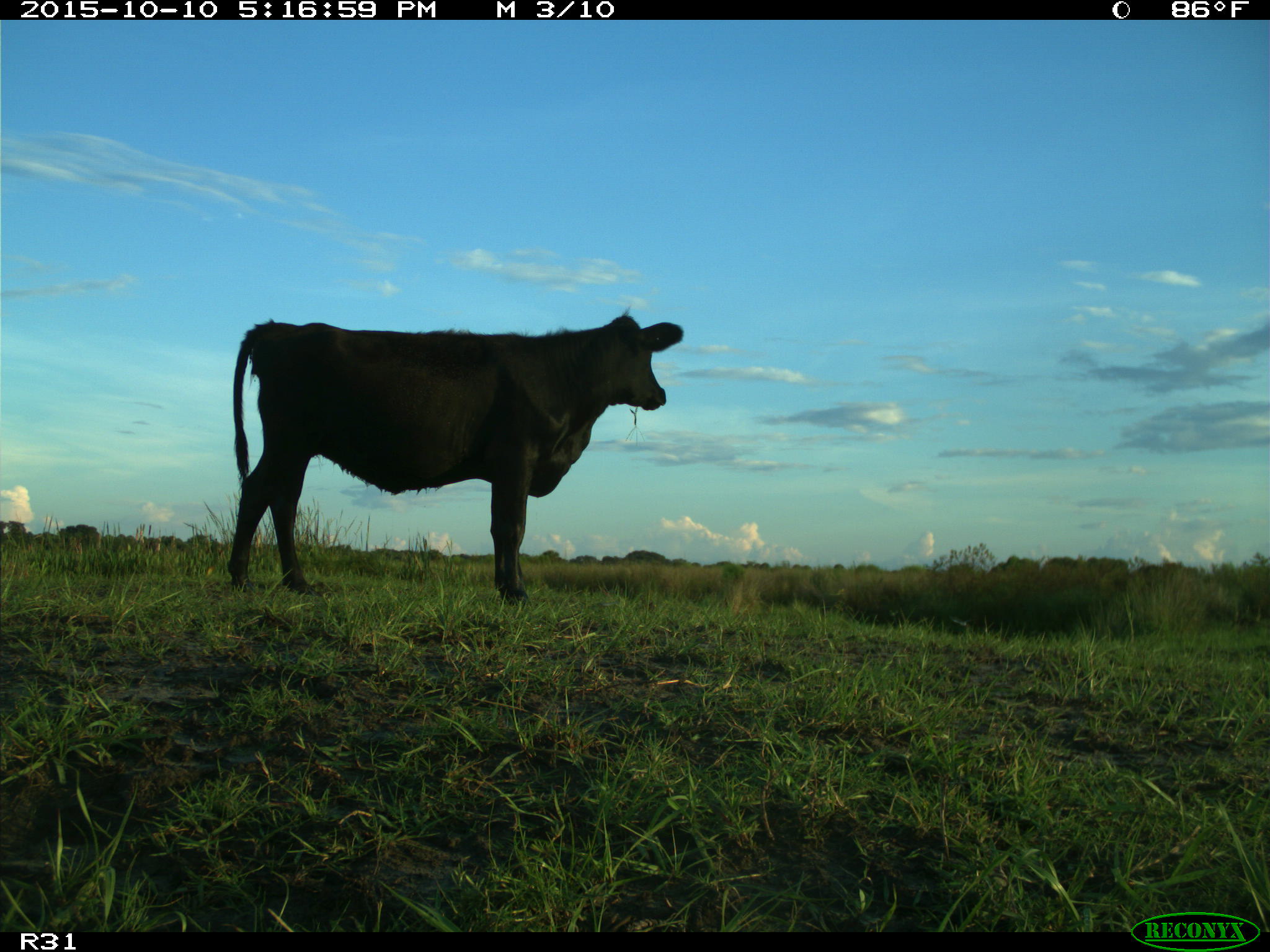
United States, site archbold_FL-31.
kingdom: Animalia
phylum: Chordata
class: Mammalia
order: Artiodactyla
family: Bovidae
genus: Bos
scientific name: Bos taurus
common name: domestic cow